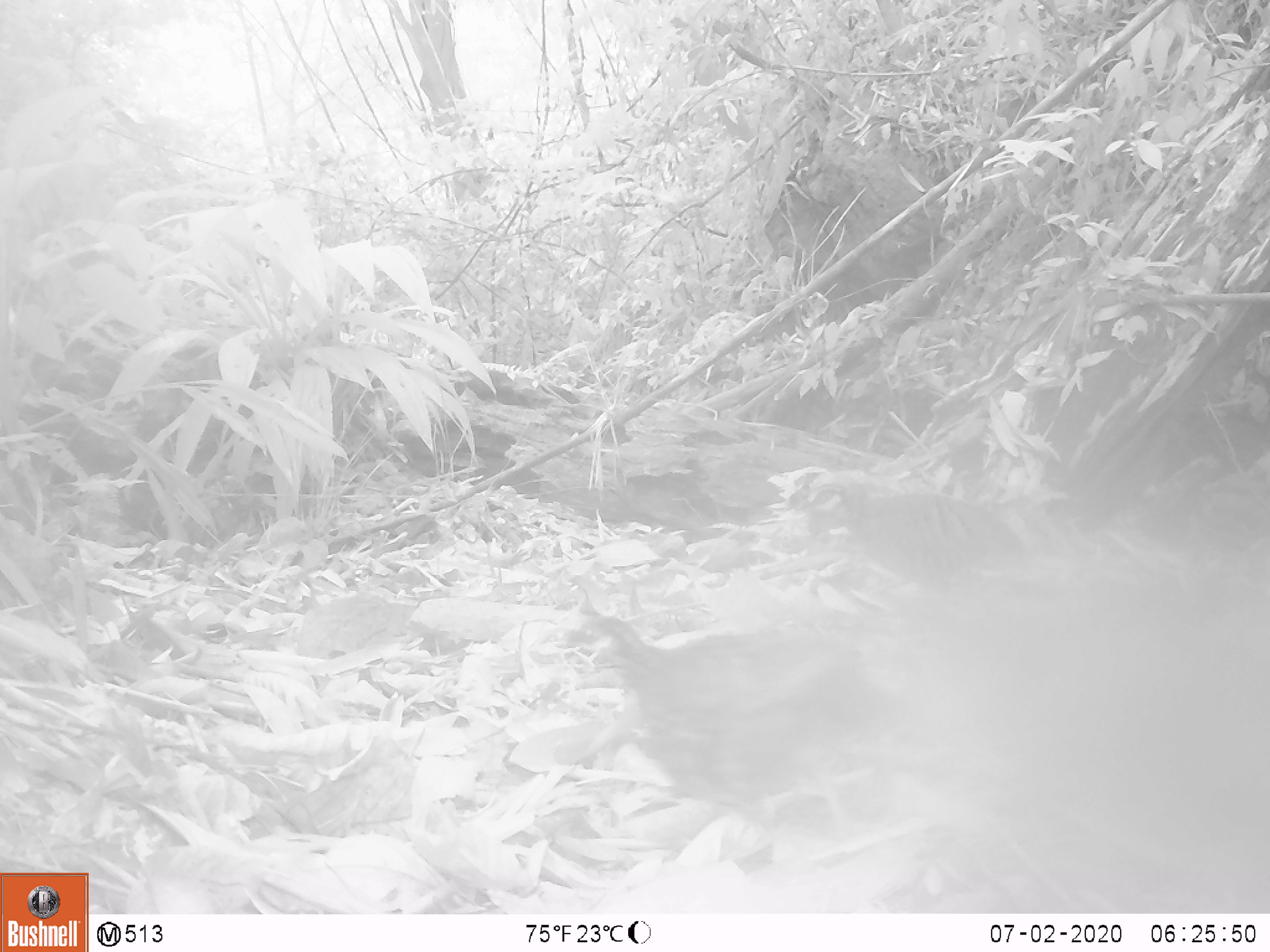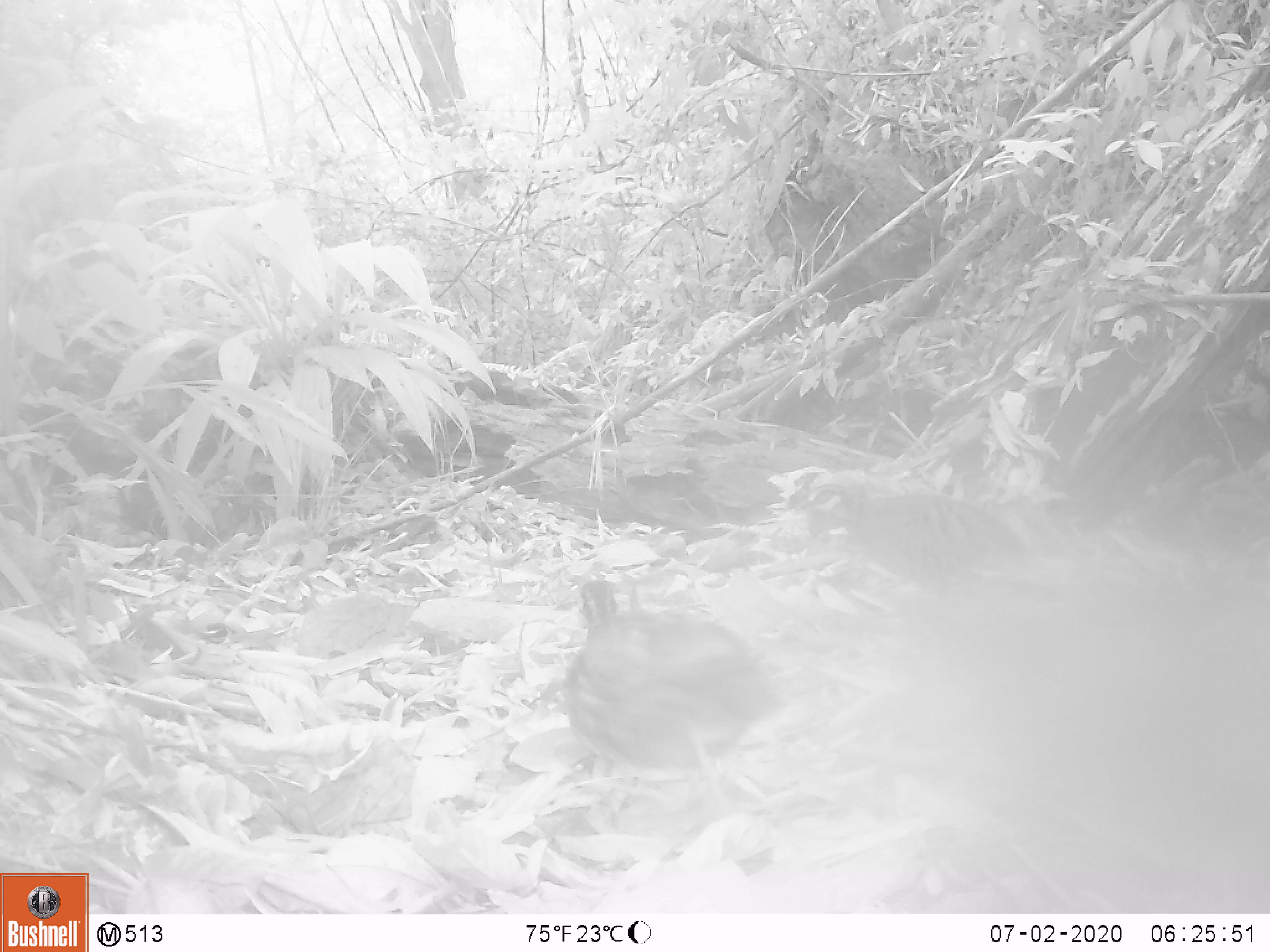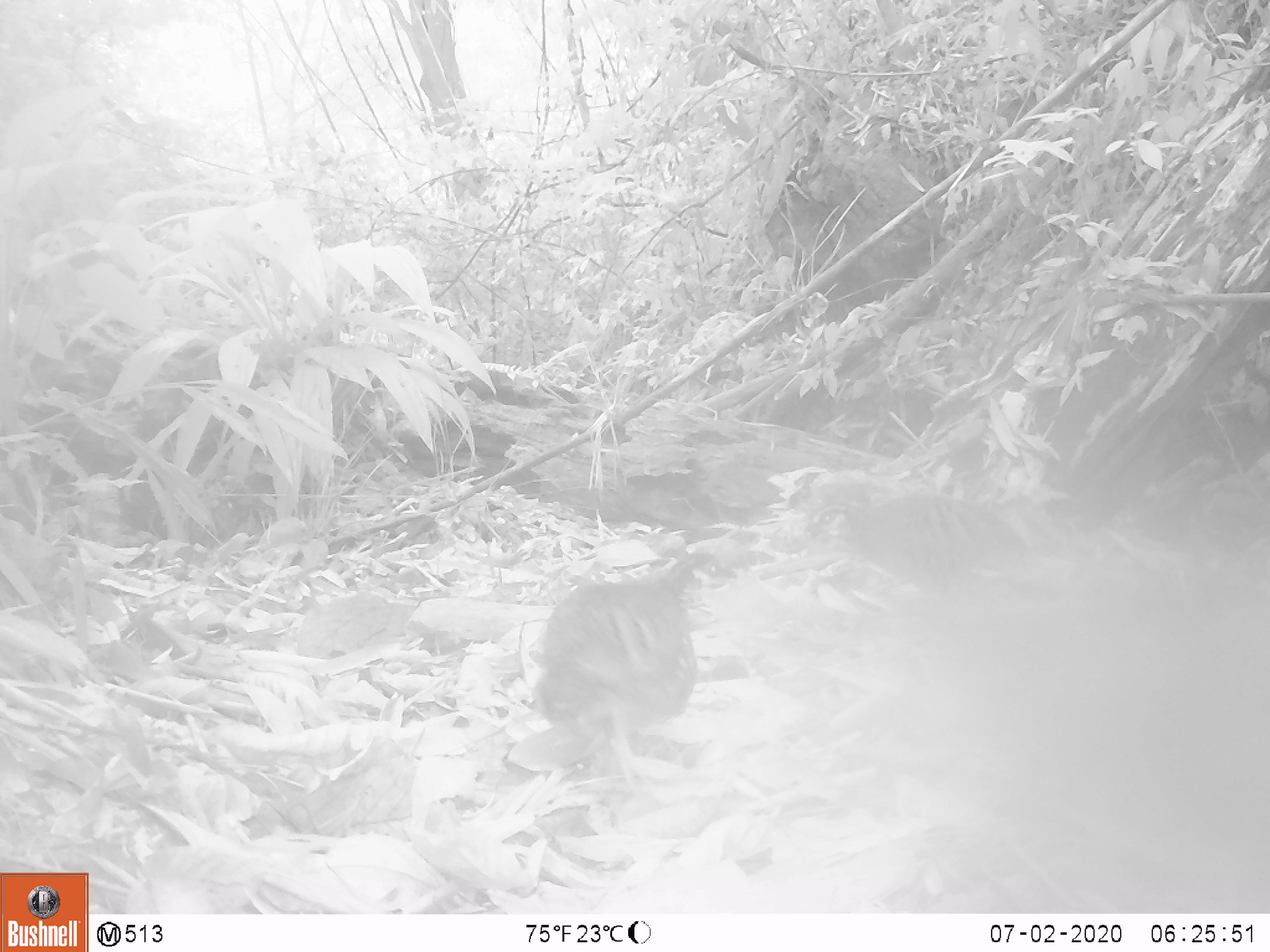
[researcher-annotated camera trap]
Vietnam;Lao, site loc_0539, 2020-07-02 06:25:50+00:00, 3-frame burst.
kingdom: Animalia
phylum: Chordata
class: Aves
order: Galliformes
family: Phasianidae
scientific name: Phasianidae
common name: partridge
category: unidentified partridge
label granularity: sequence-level